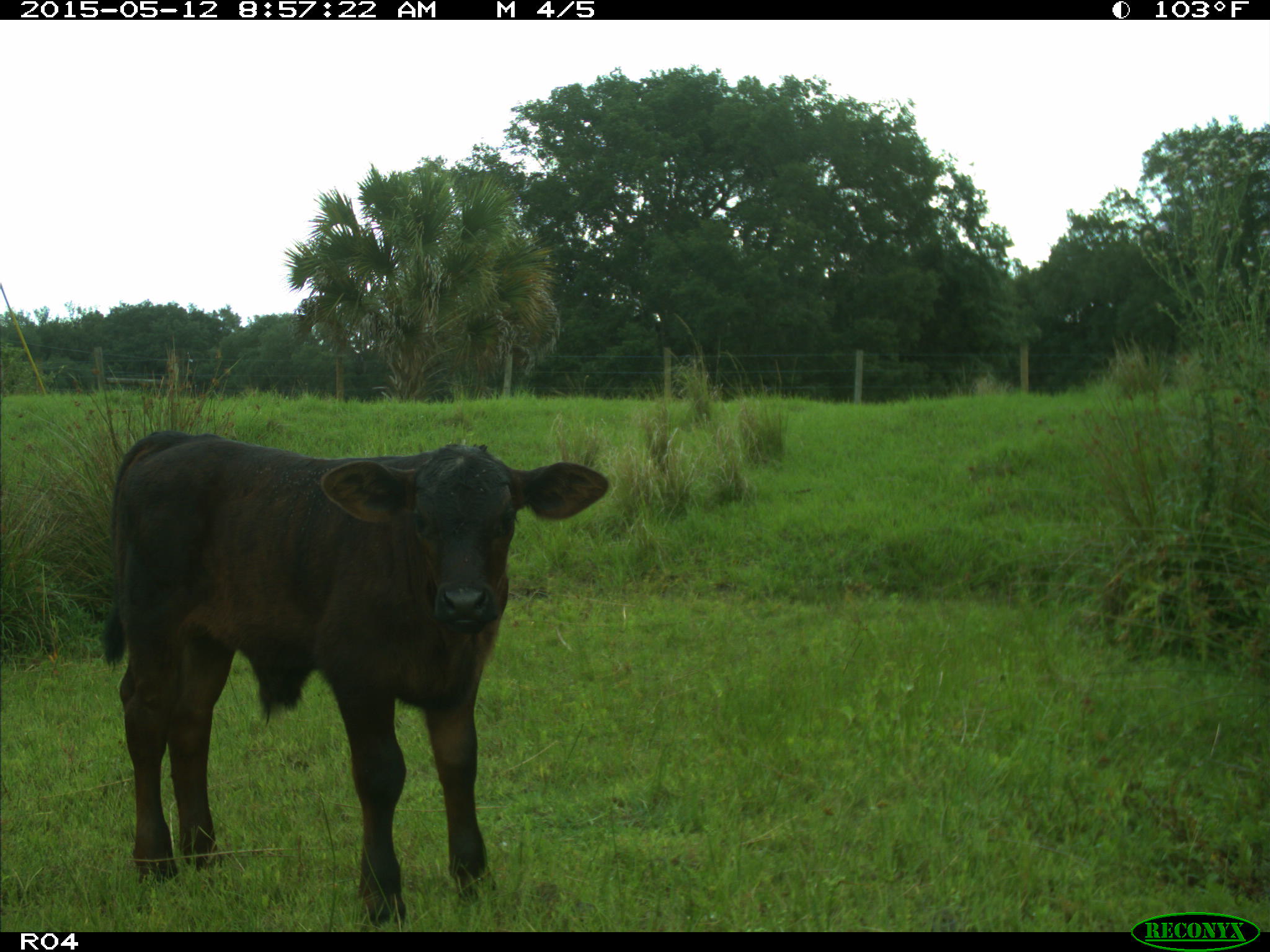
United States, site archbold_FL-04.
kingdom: Animalia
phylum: Chordata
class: Mammalia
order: Artiodactyla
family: Bovidae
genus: Bos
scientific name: Bos taurus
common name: domestic cow